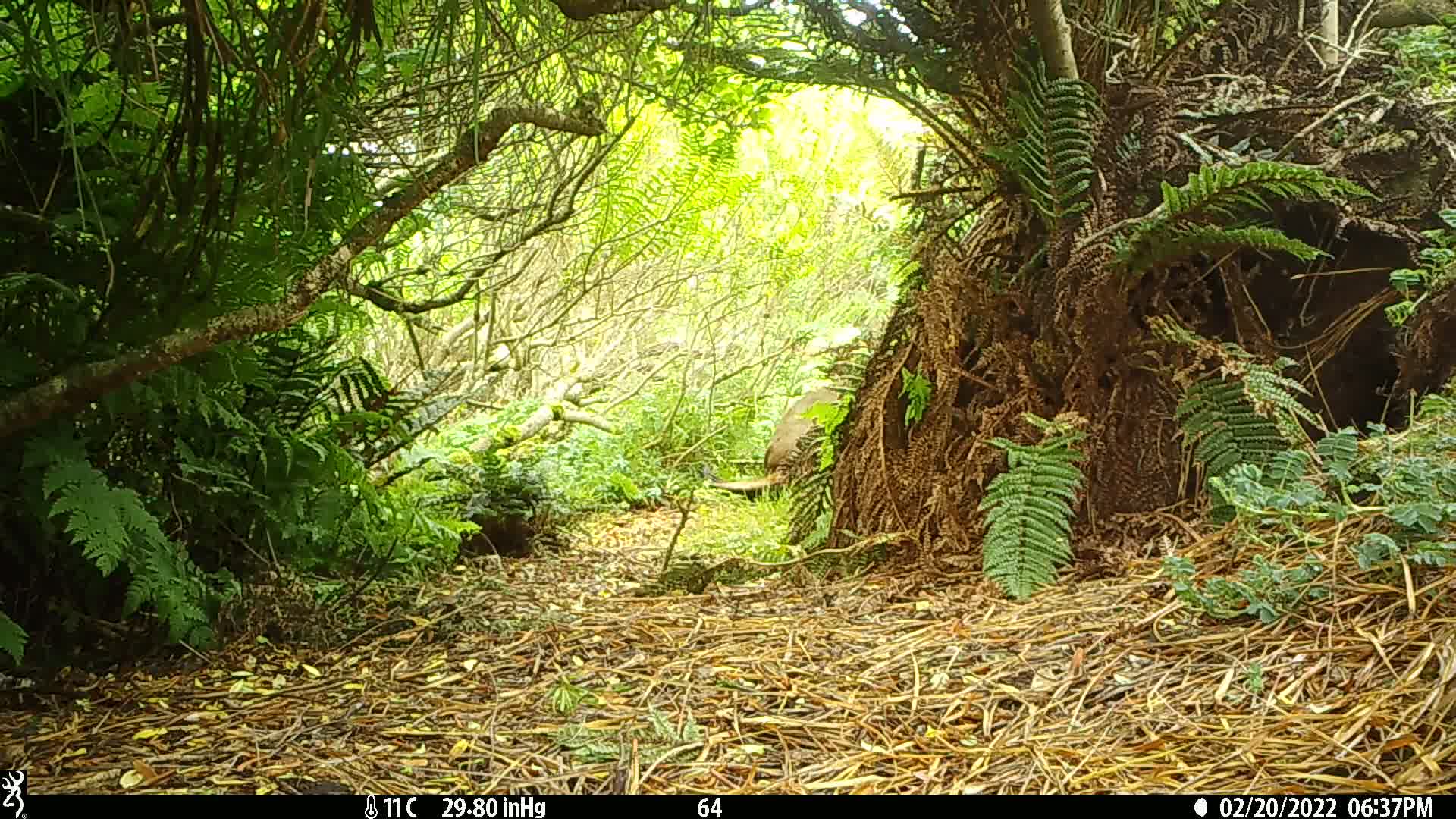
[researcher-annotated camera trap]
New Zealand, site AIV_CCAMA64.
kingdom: Animalia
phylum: Chordata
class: Mammalia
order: Carnivora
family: Otariidae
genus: Phocarctos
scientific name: Phocarctos hookeri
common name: new zealand sea lion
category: sealion